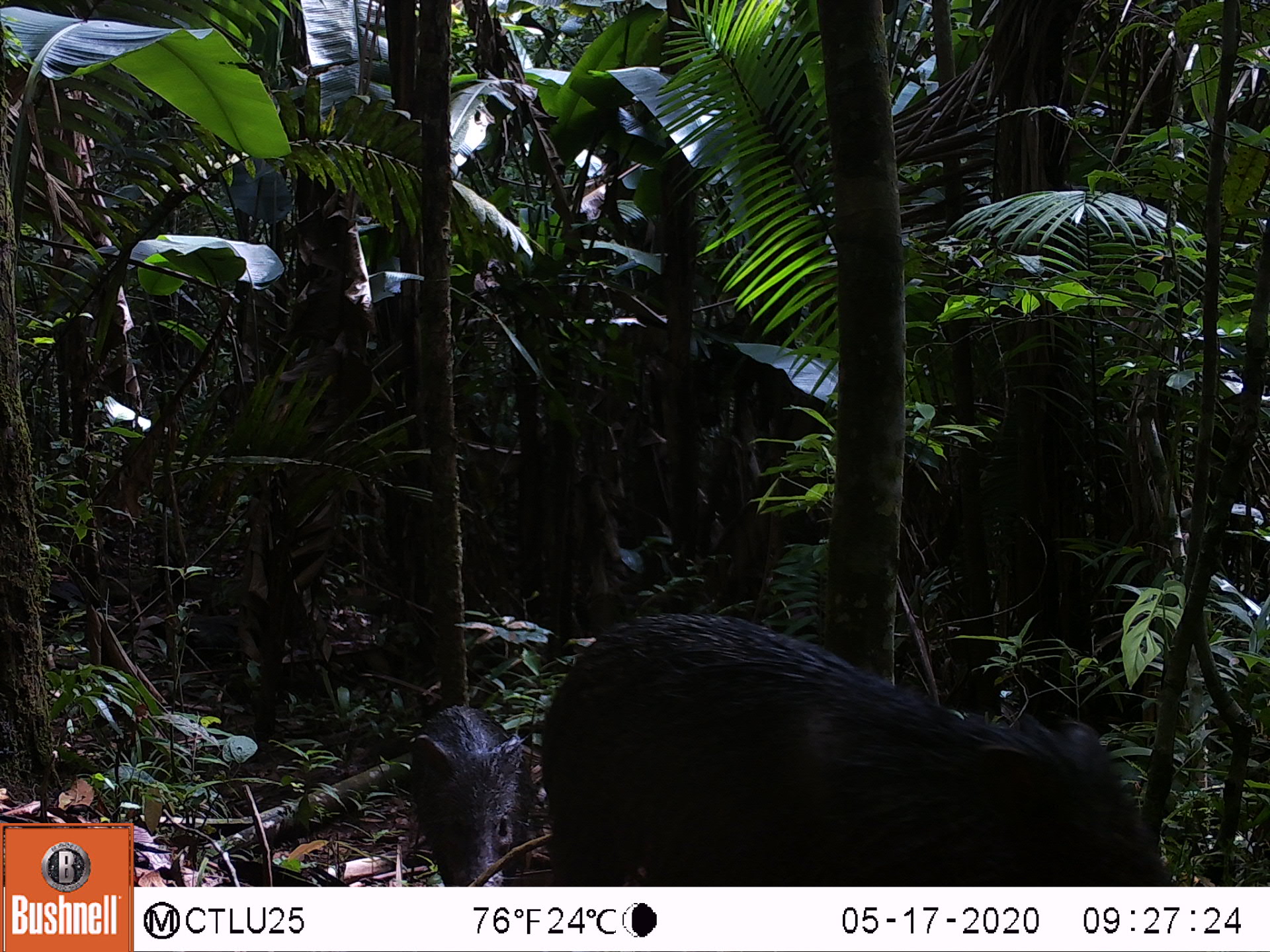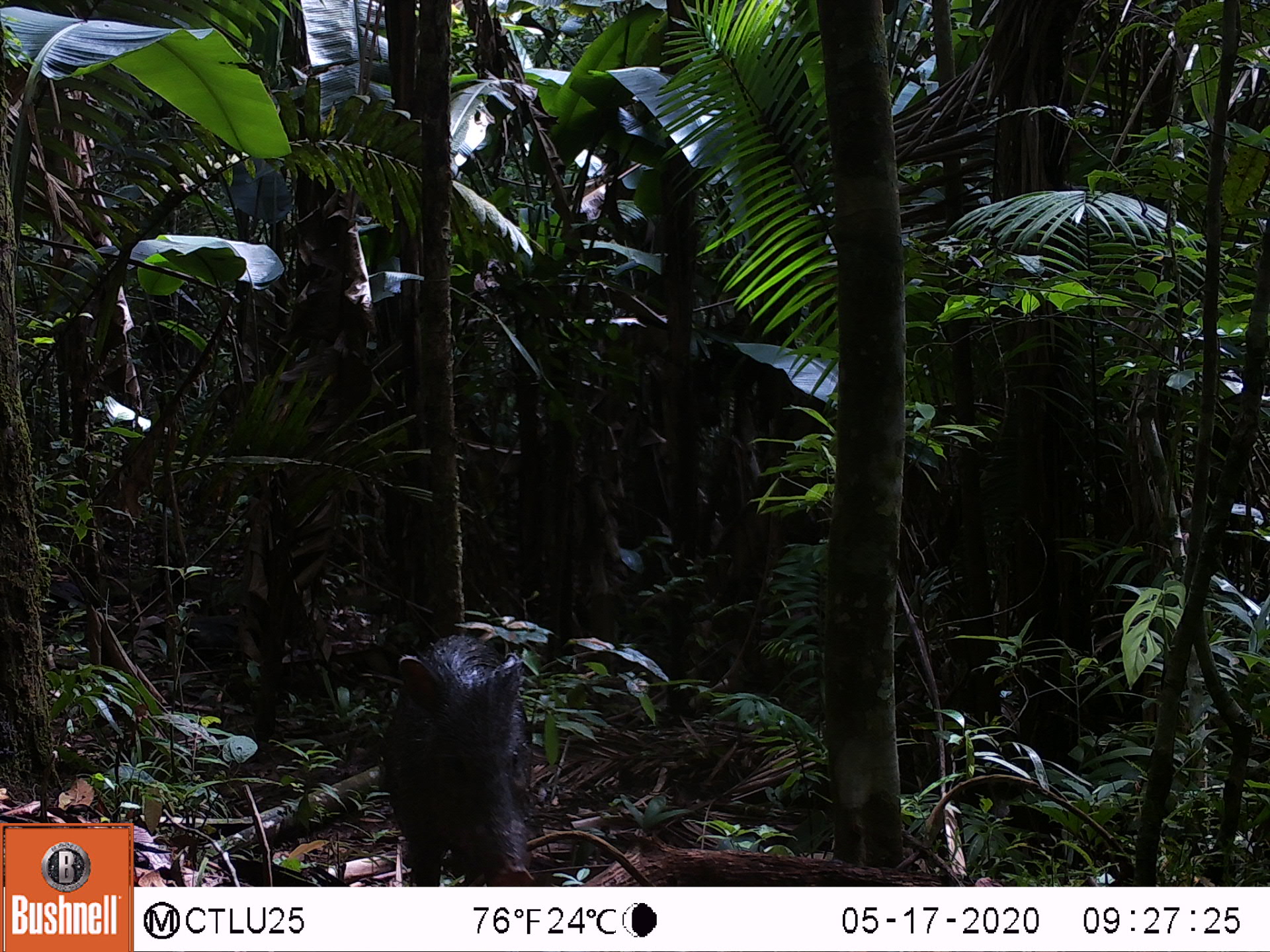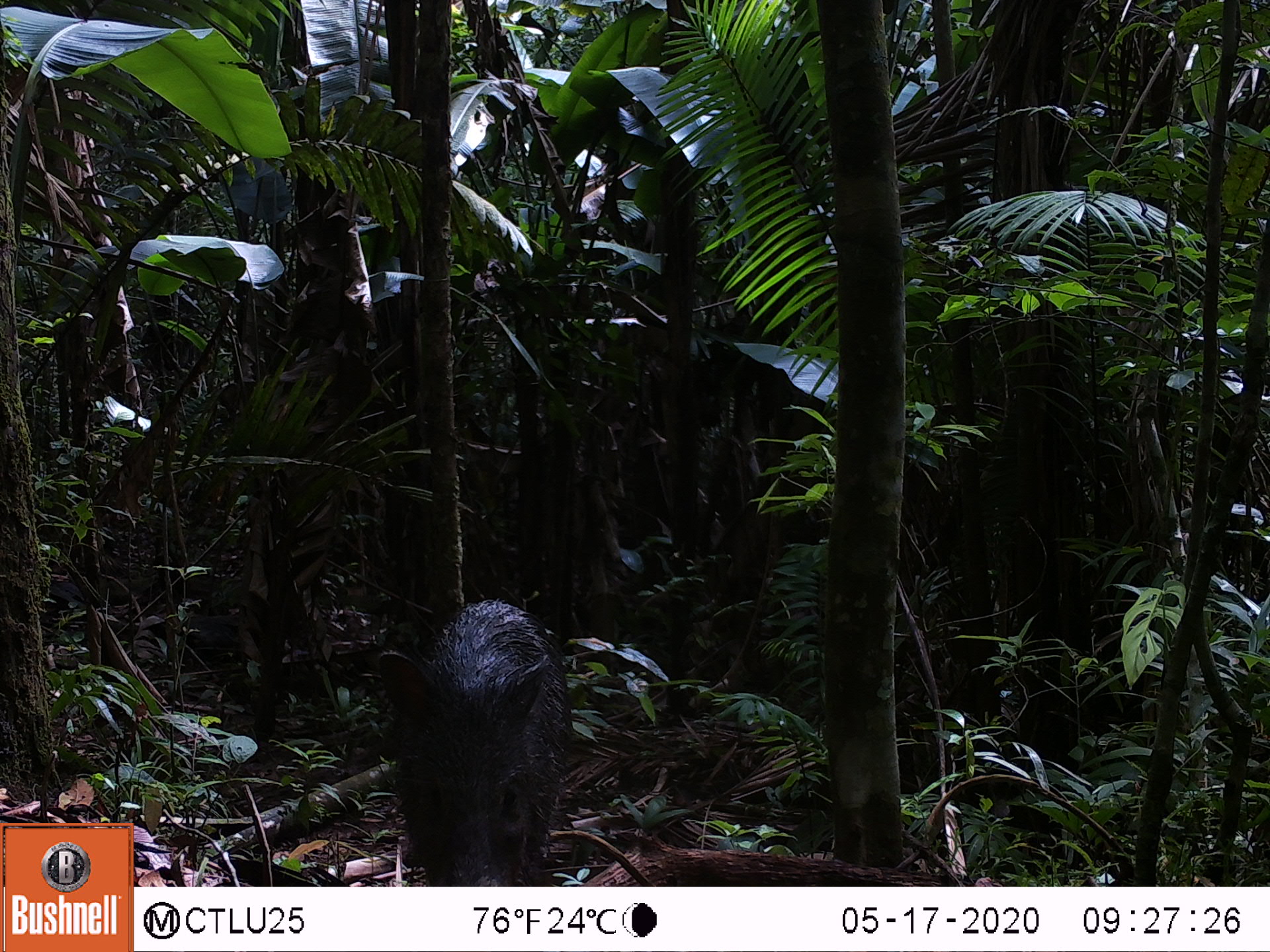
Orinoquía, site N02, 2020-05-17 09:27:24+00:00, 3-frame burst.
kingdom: Animalia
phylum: Chordata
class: Mammalia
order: Artiodactyla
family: Tayassuidae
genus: Pecari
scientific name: Pecari tajacu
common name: collared peccary